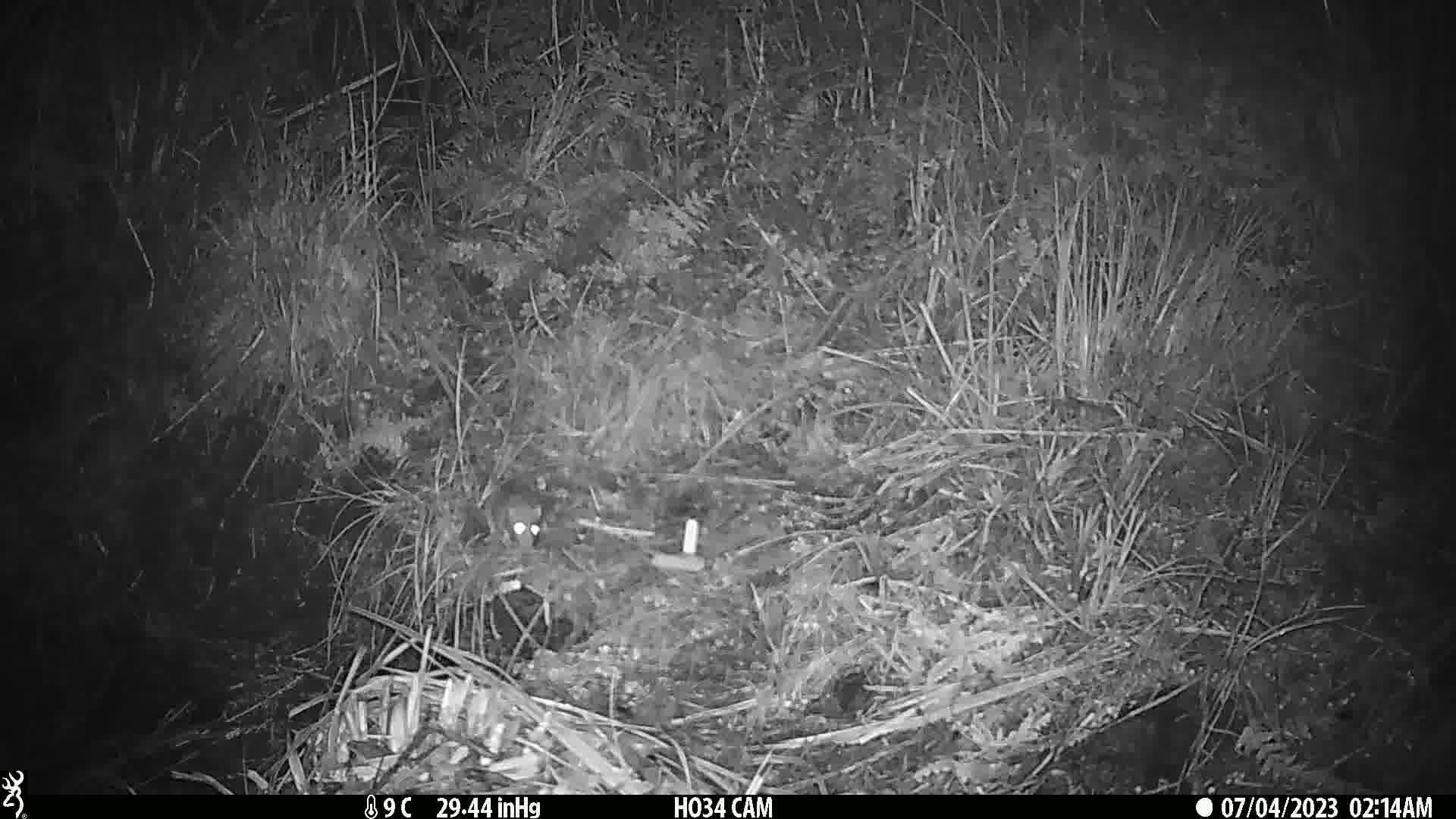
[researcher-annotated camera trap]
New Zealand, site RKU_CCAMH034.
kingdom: Animalia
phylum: Chordata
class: Mammalia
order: Rodentia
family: Muridae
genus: Rattus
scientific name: Rattus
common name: rat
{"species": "rat (Rattus)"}